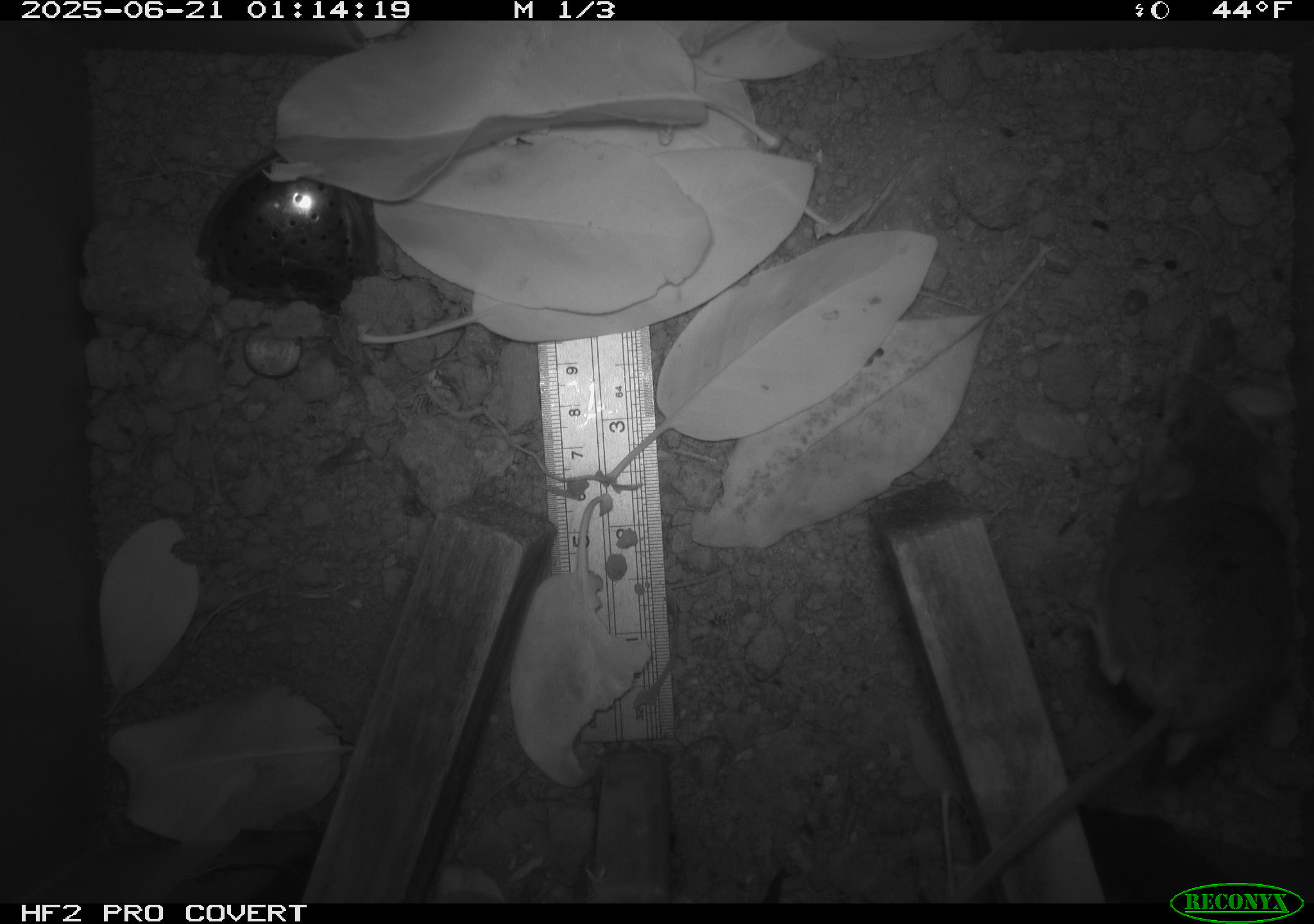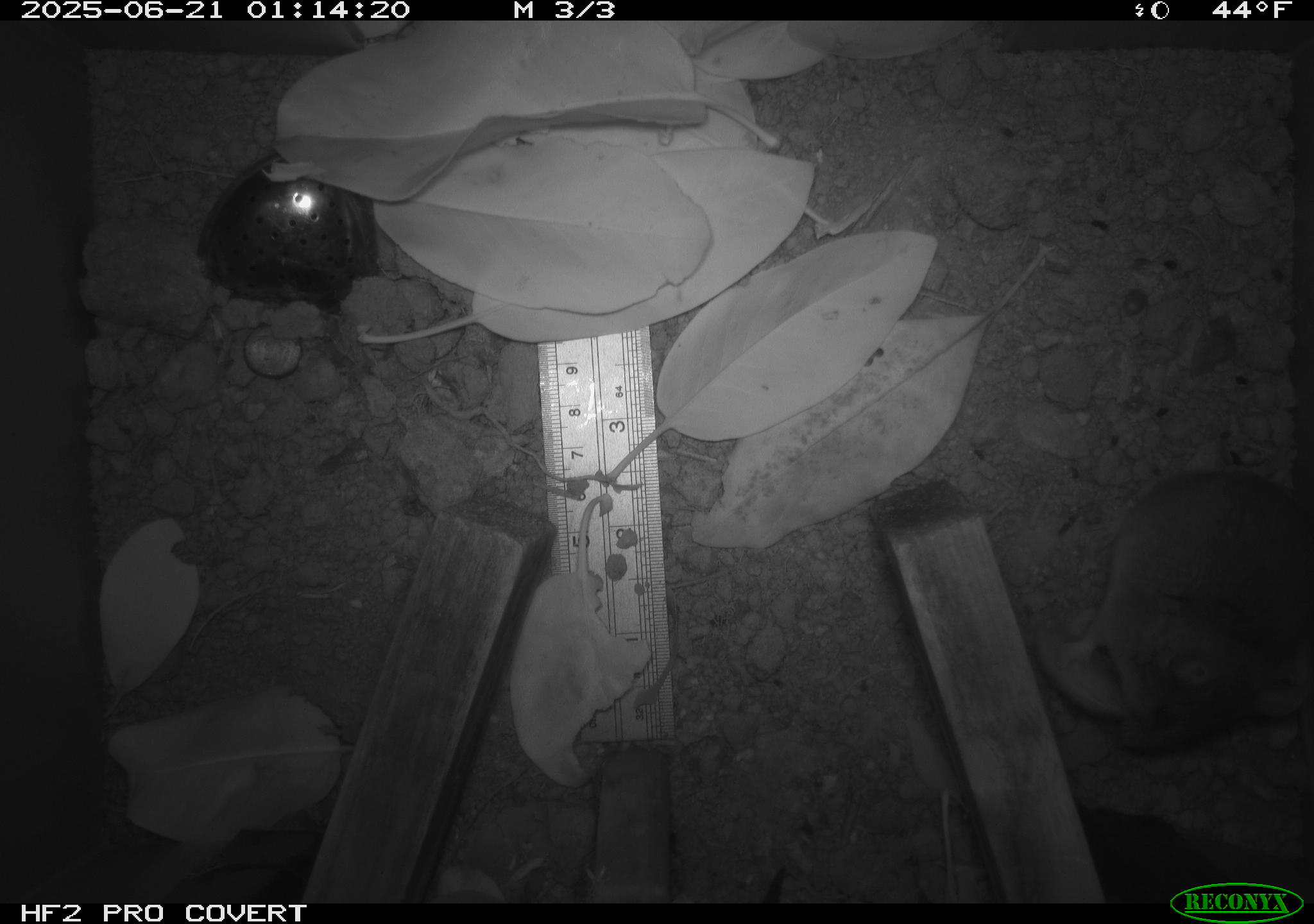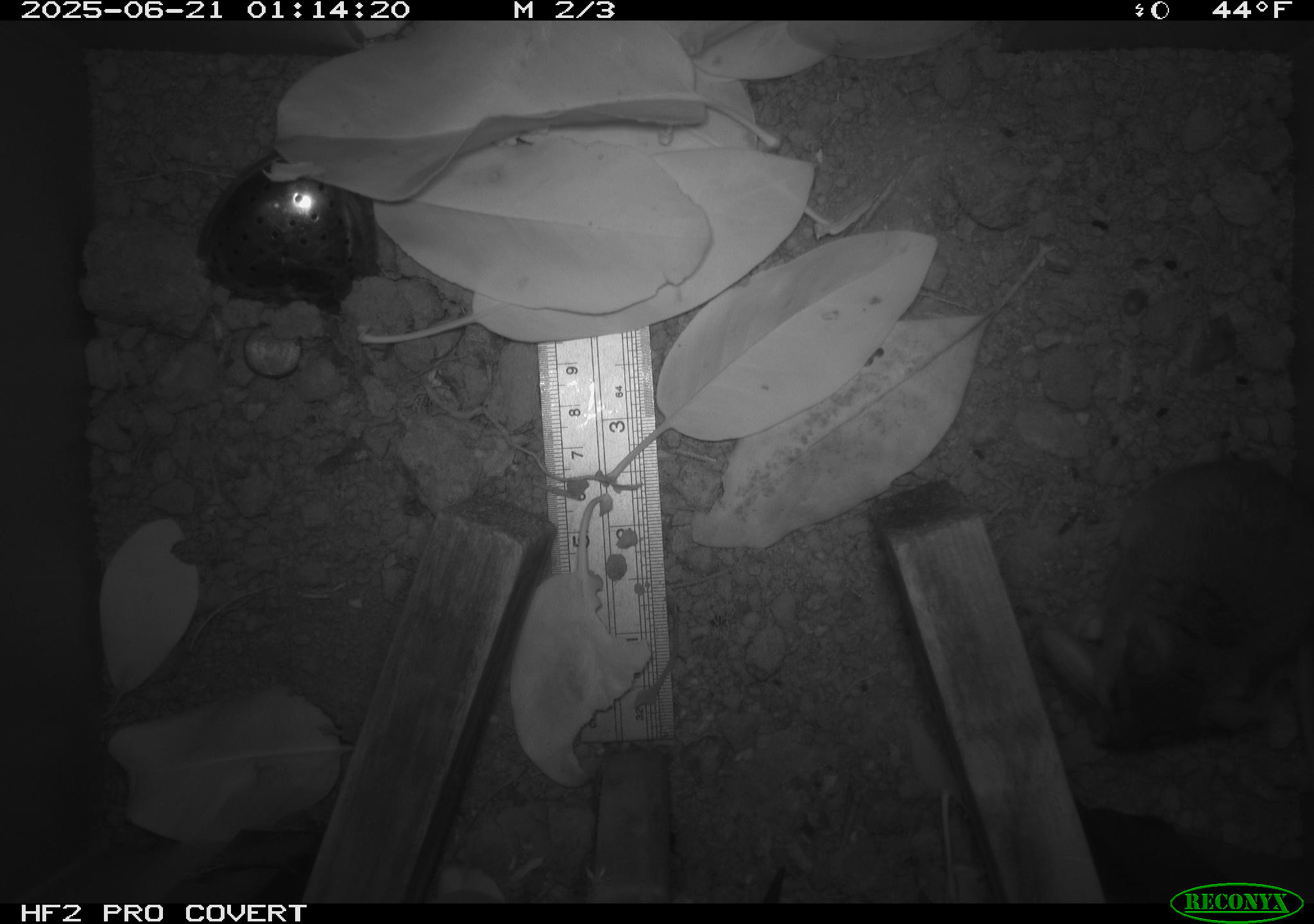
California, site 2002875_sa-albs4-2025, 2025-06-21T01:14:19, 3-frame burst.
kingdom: Animalia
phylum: Chordata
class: Mammalia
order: Rodentia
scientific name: Rodentia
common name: mouse species